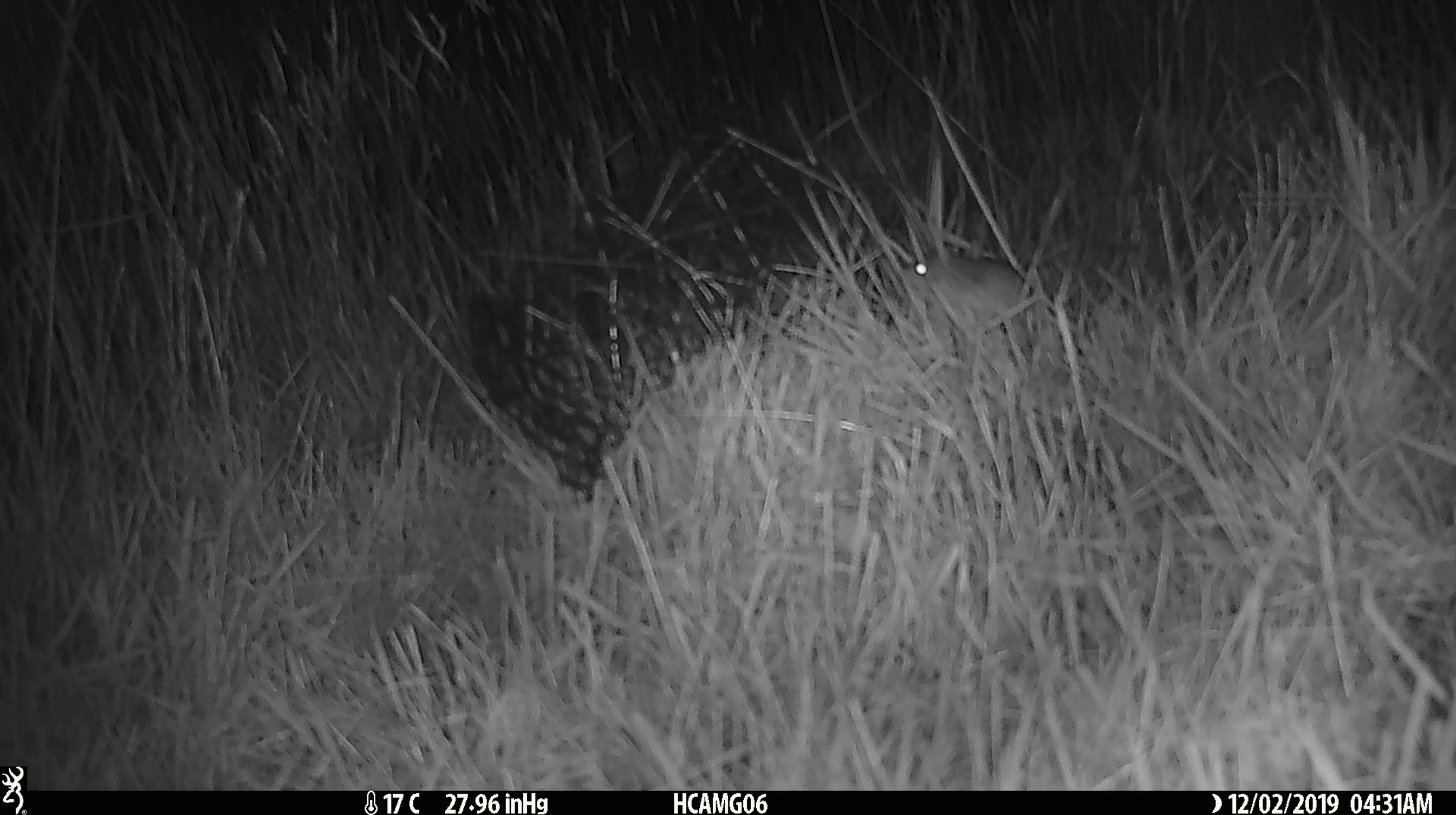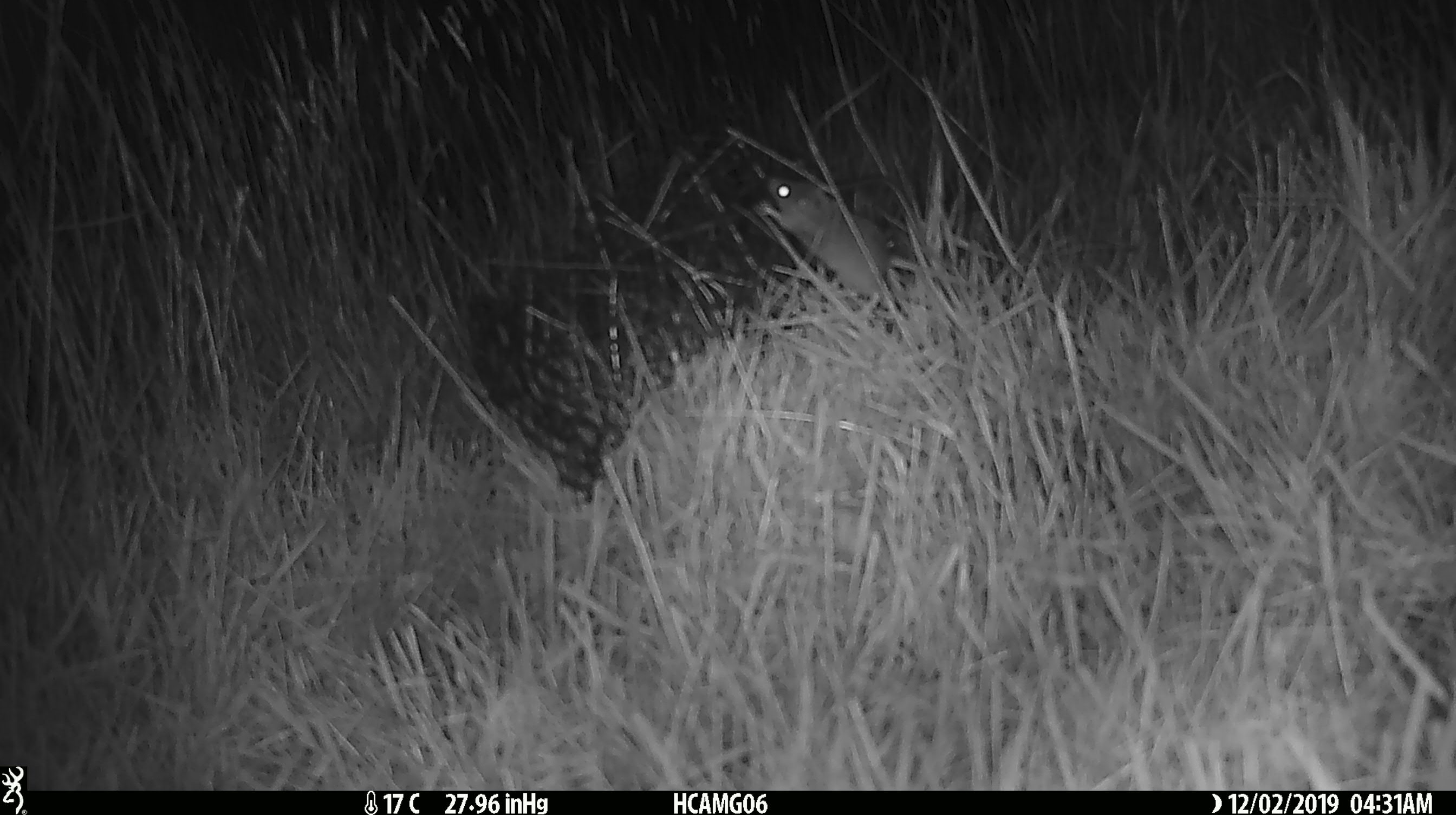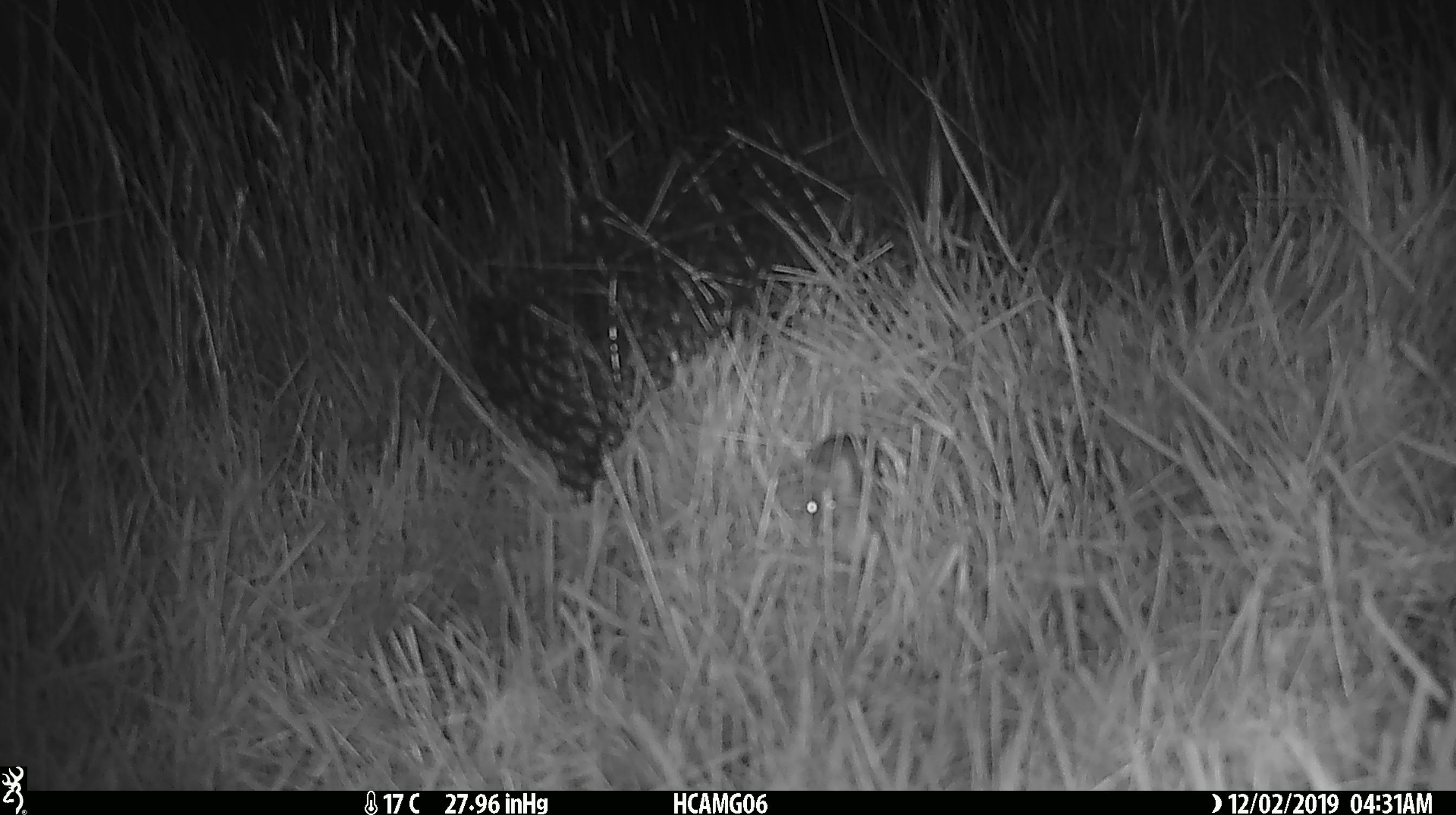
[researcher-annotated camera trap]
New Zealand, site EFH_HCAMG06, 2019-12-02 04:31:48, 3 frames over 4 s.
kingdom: Animalia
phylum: Chordata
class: Mammalia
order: Rodentia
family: Muridae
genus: Mus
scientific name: Mus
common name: mouse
Mouse (Mus).